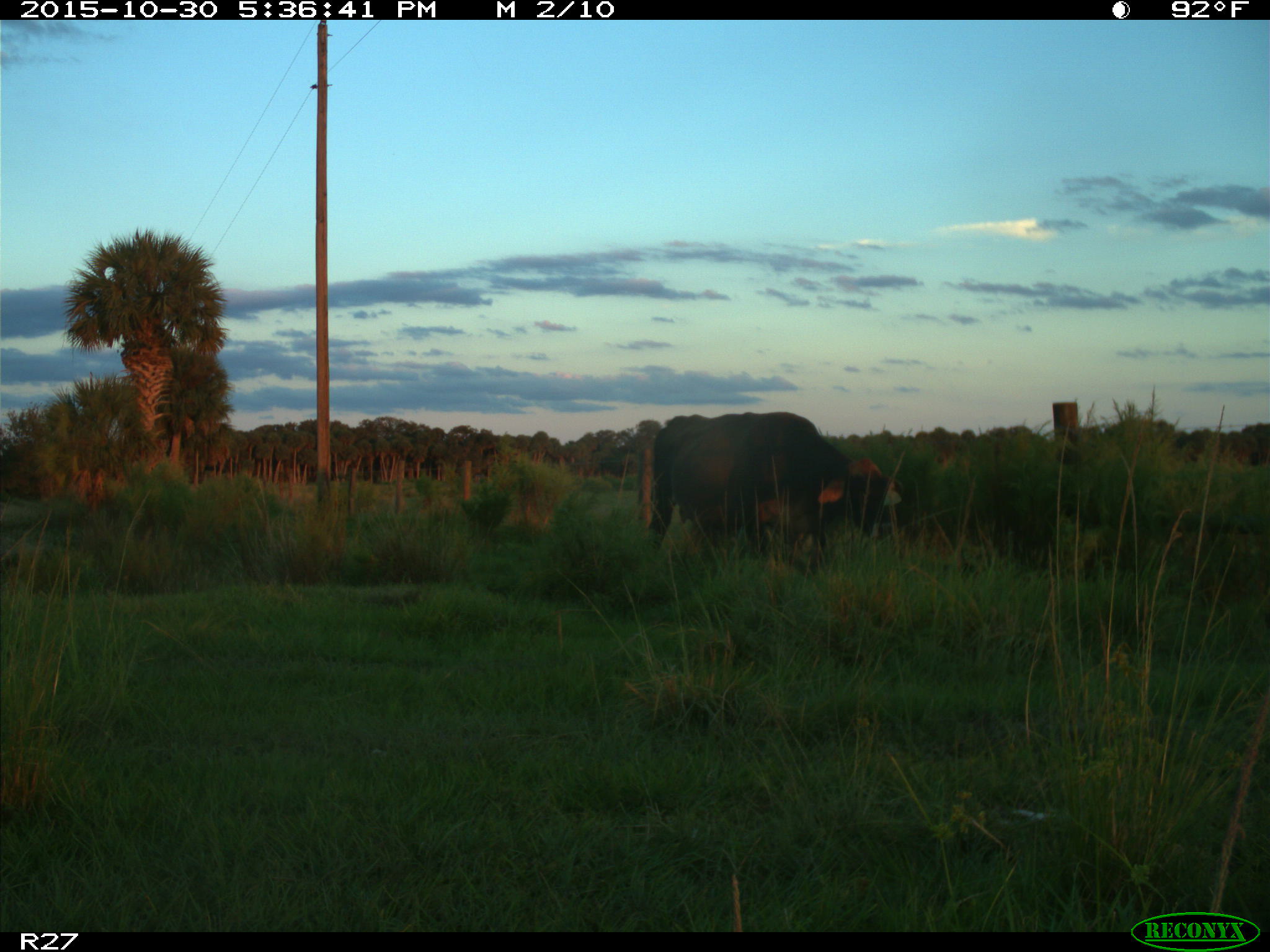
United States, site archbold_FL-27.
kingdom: Animalia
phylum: Chordata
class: Mammalia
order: Artiodactyla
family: Bovidae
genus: Bos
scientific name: Bos taurus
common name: domestic cow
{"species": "Bos taurus (domestic cow)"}